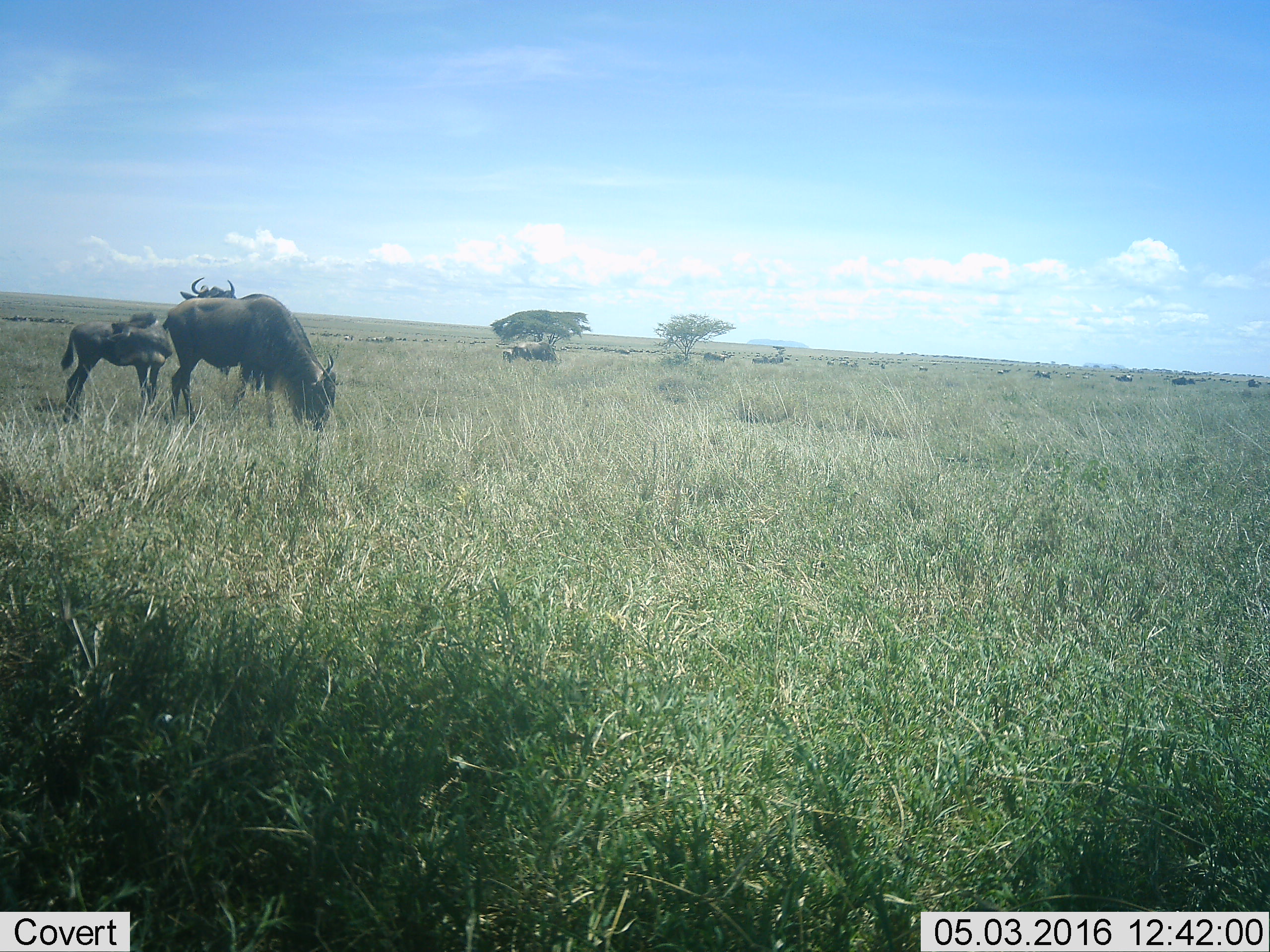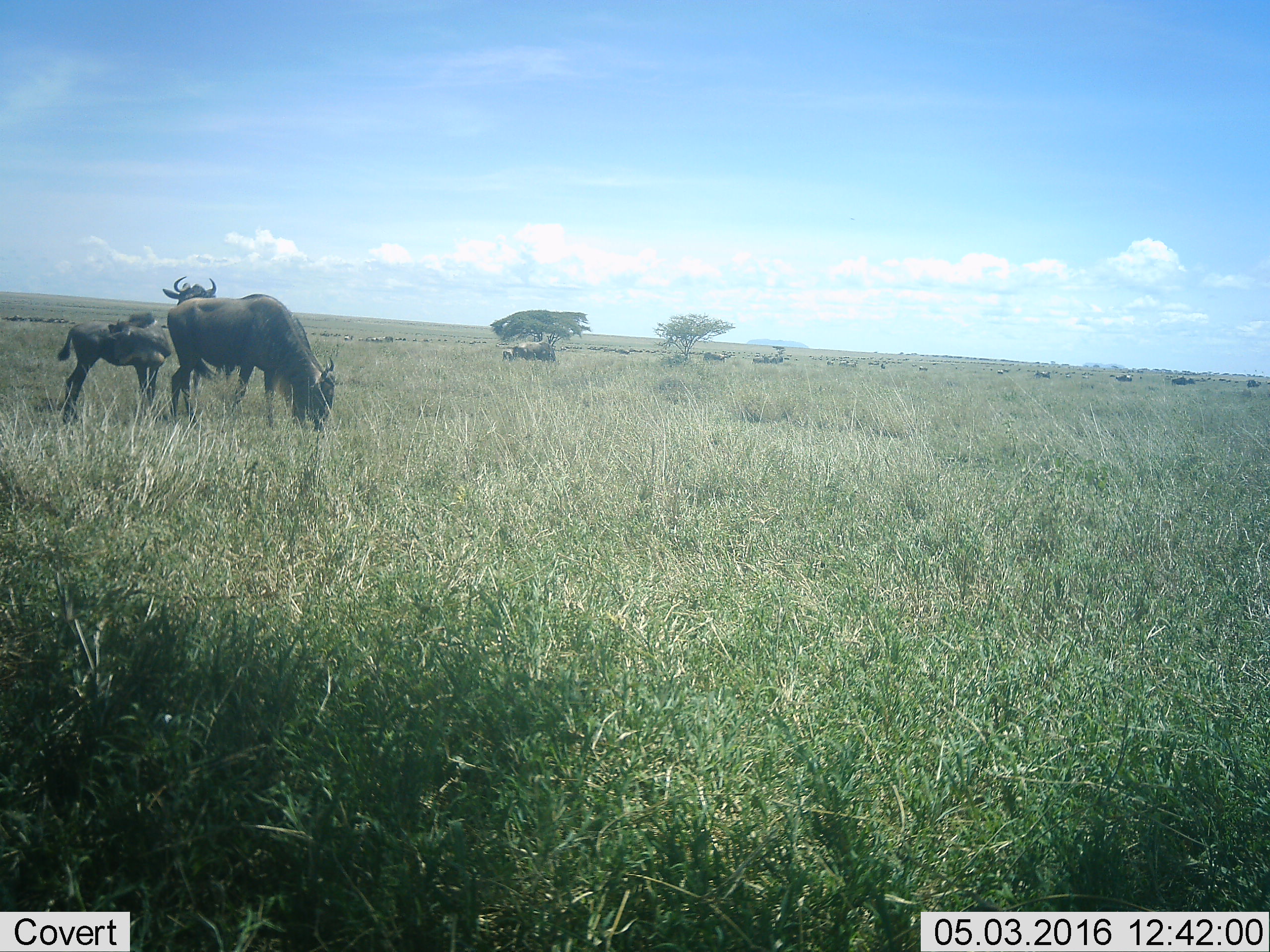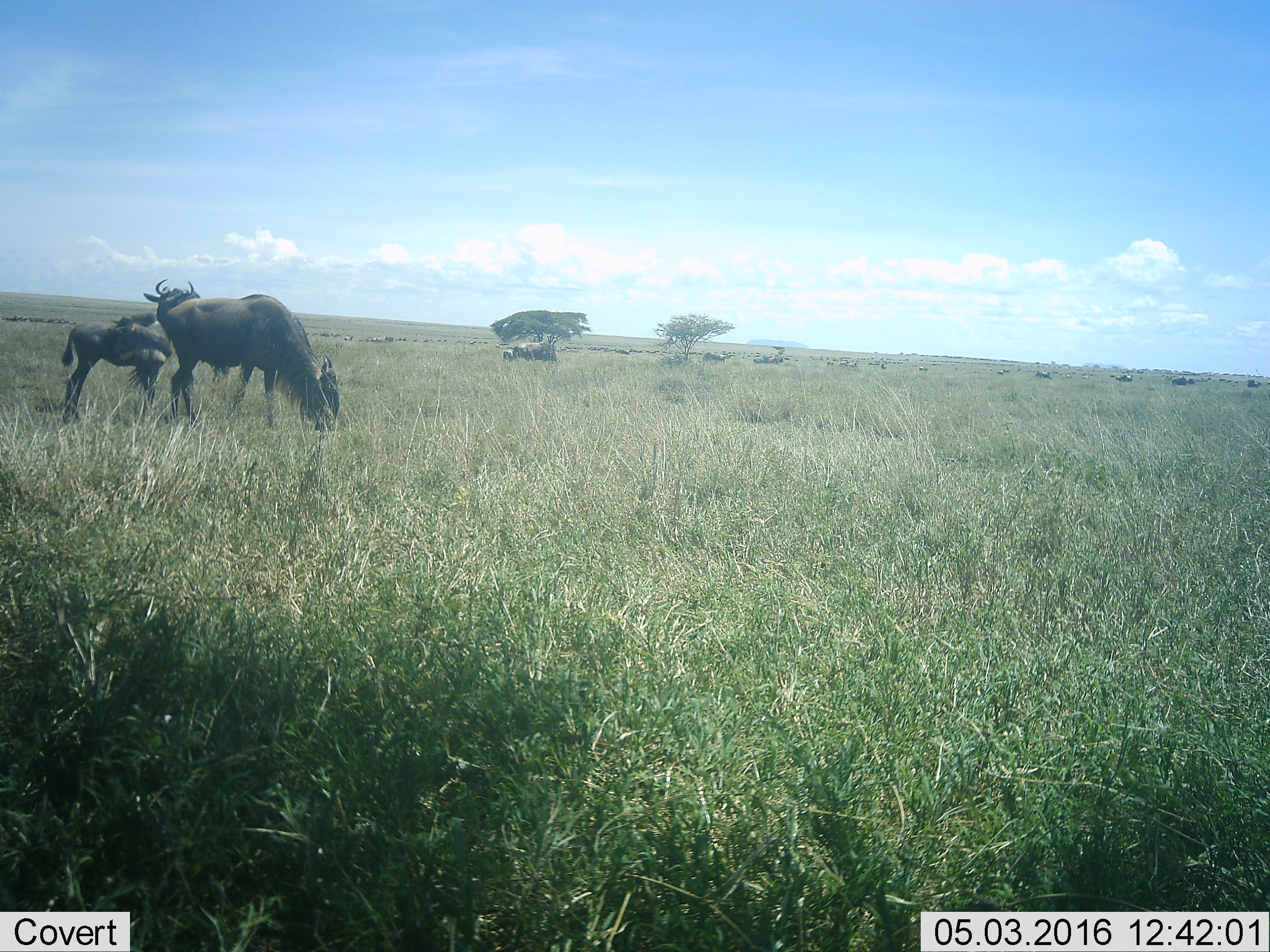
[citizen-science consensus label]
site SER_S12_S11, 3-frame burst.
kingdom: Animalia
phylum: Chordata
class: Mammalia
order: Artiodactyla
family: Bovidae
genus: Connochaetes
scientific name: Connochaetes taurinus taurinus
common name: blue wildebeest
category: wildebeestblue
Wildebeestblue (blue wildebeest) (Connochaetes taurinus taurinus), count 11-50. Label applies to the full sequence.